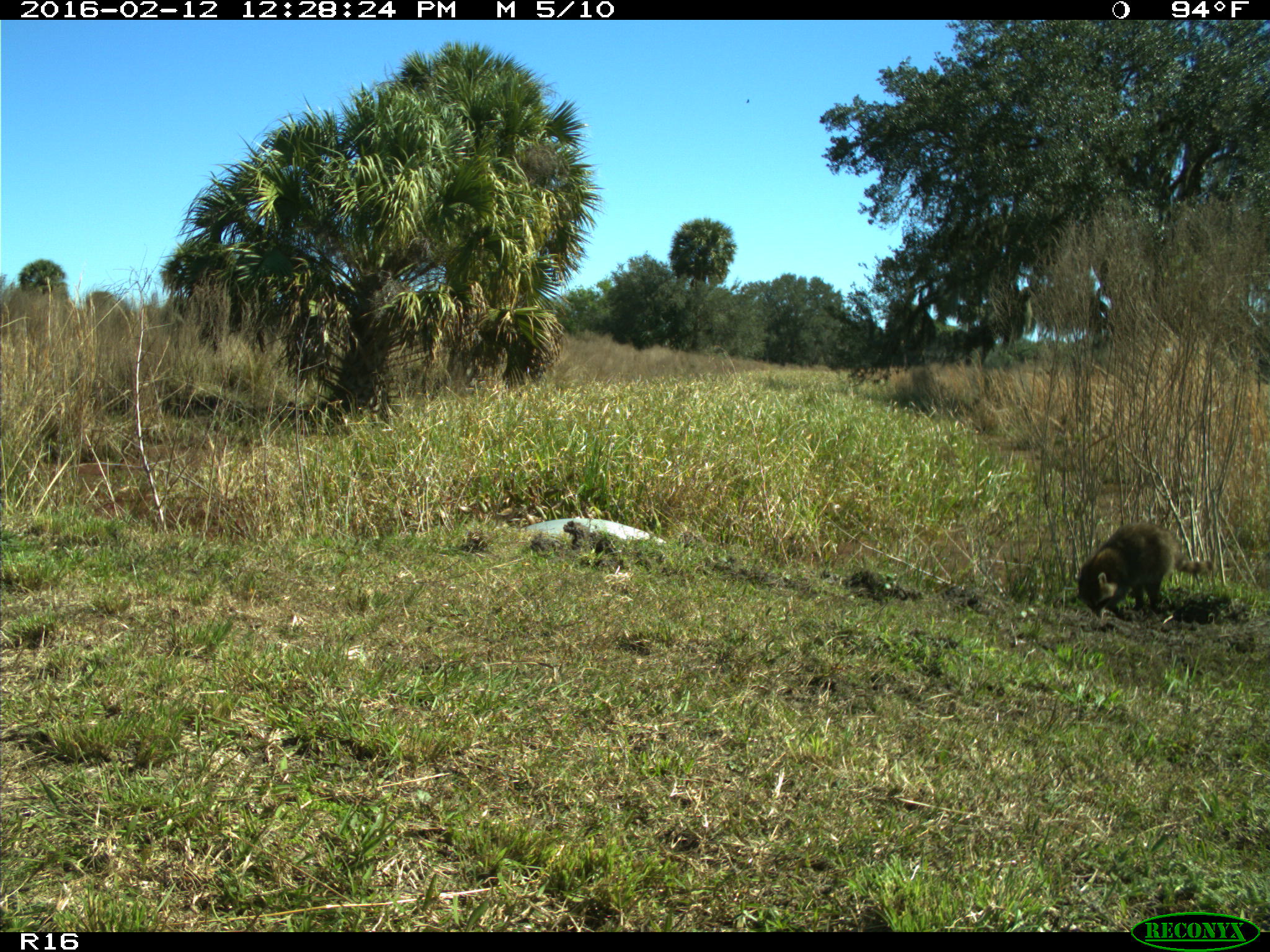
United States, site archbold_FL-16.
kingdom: Animalia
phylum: Chordata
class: Mammalia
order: Carnivora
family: Procyonidae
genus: Procyon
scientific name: Procyon lotor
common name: common raccoon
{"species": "Procyon lotor (common raccoon)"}